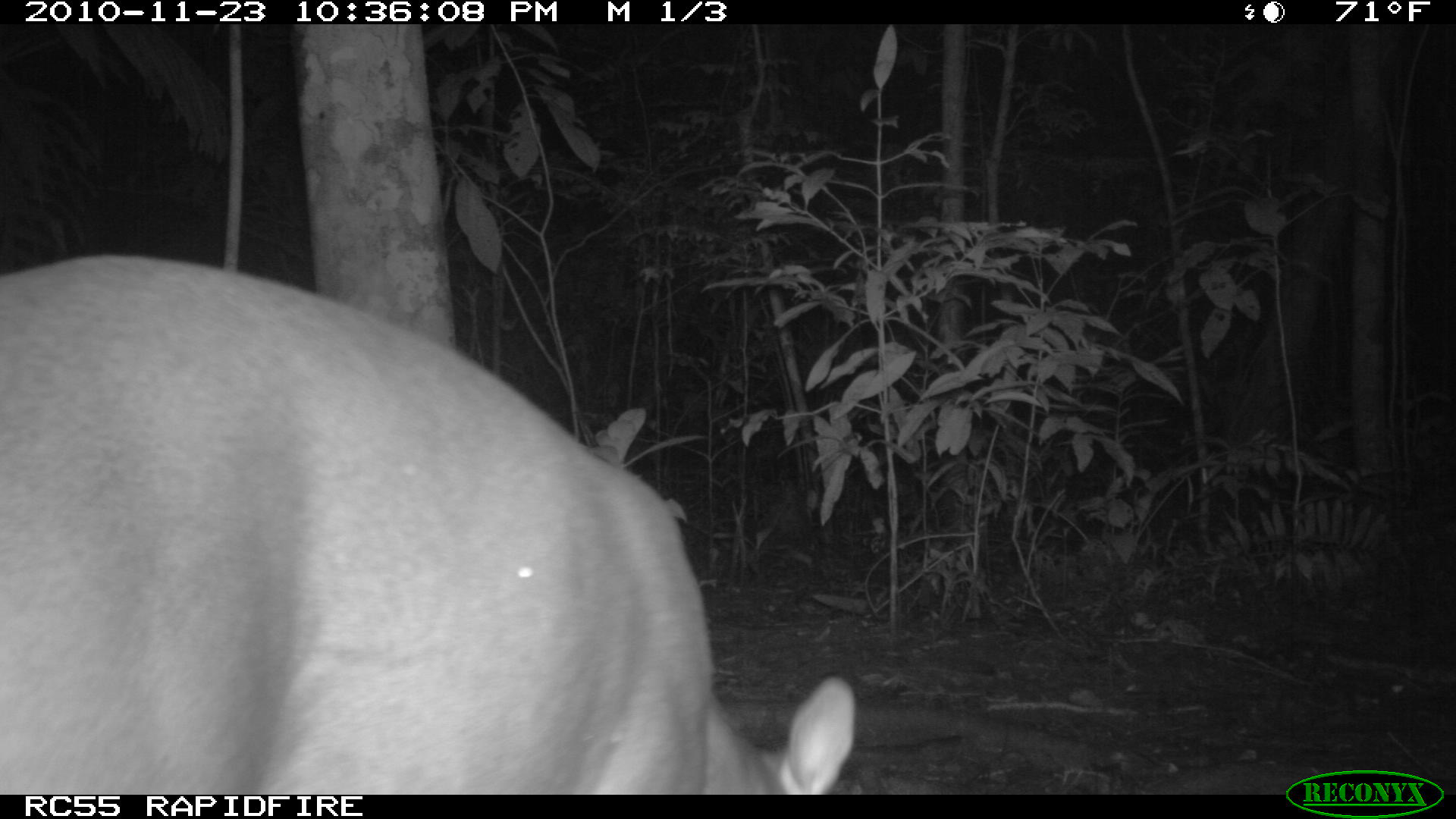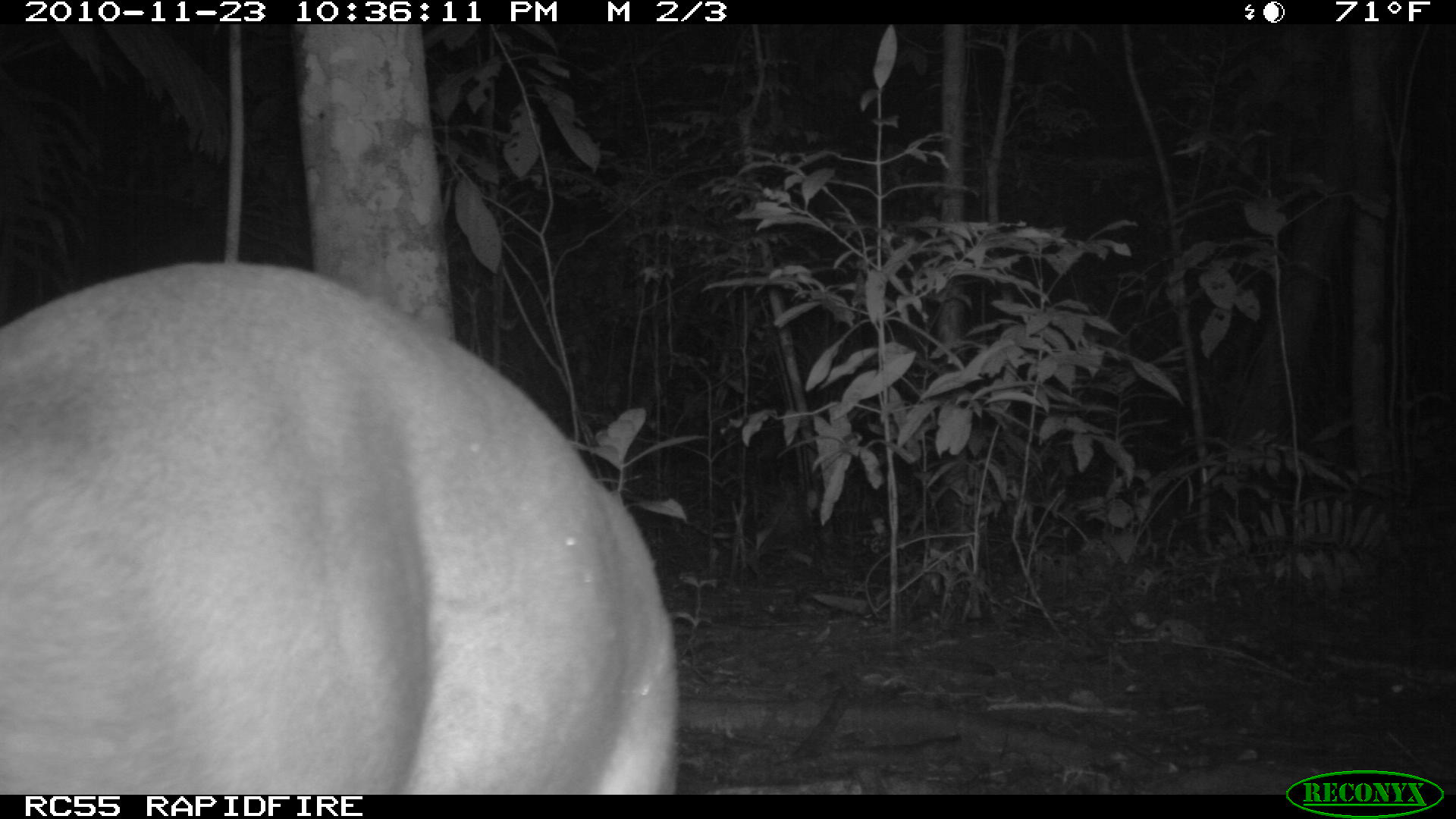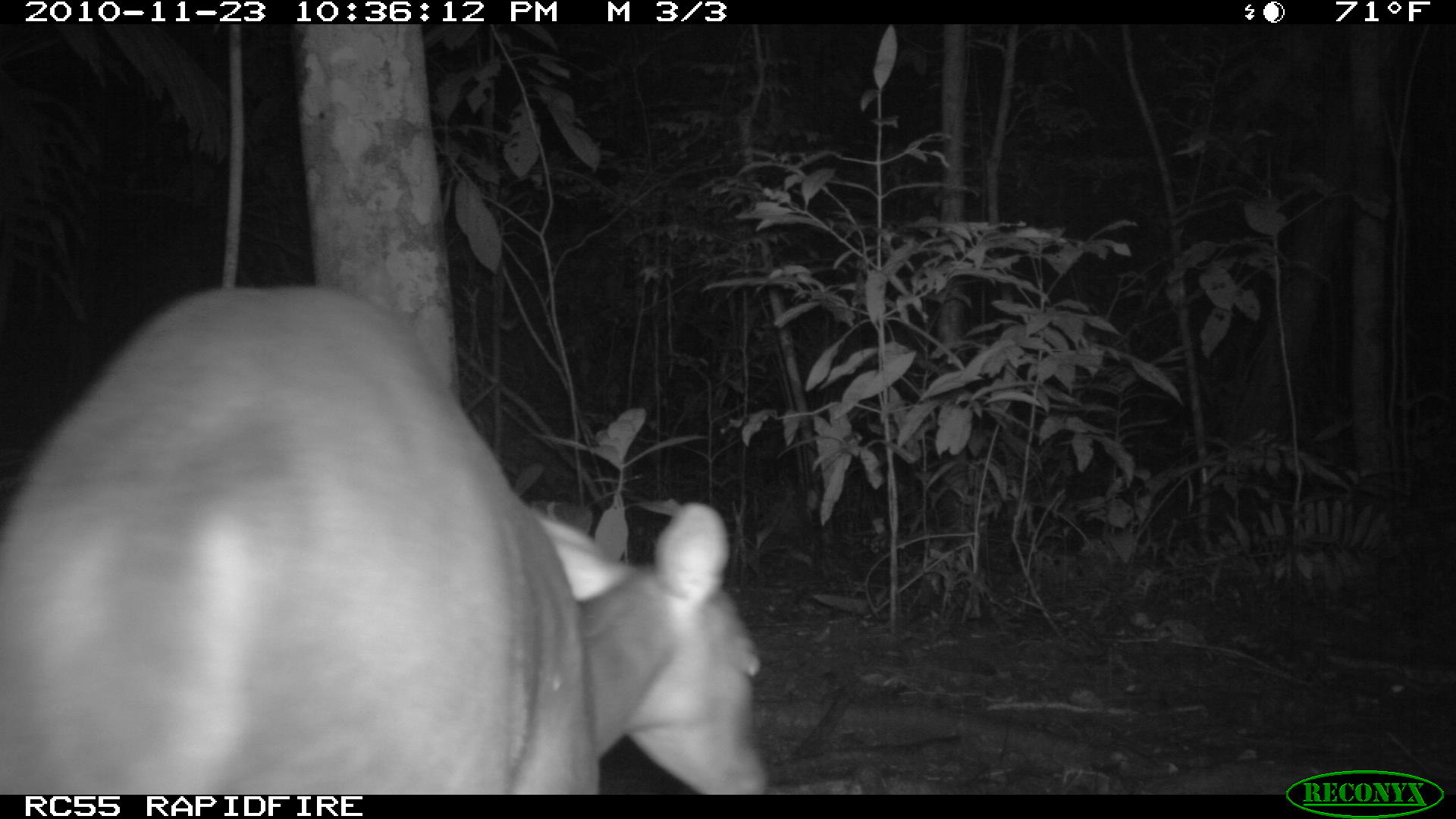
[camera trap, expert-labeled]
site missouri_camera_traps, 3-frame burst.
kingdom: Animalia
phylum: Chordata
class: Mammalia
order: Artiodactyla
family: Cervidae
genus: Odocoileus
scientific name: Odocoileus virginianus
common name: white-tailed deer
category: white tailed deer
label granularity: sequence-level